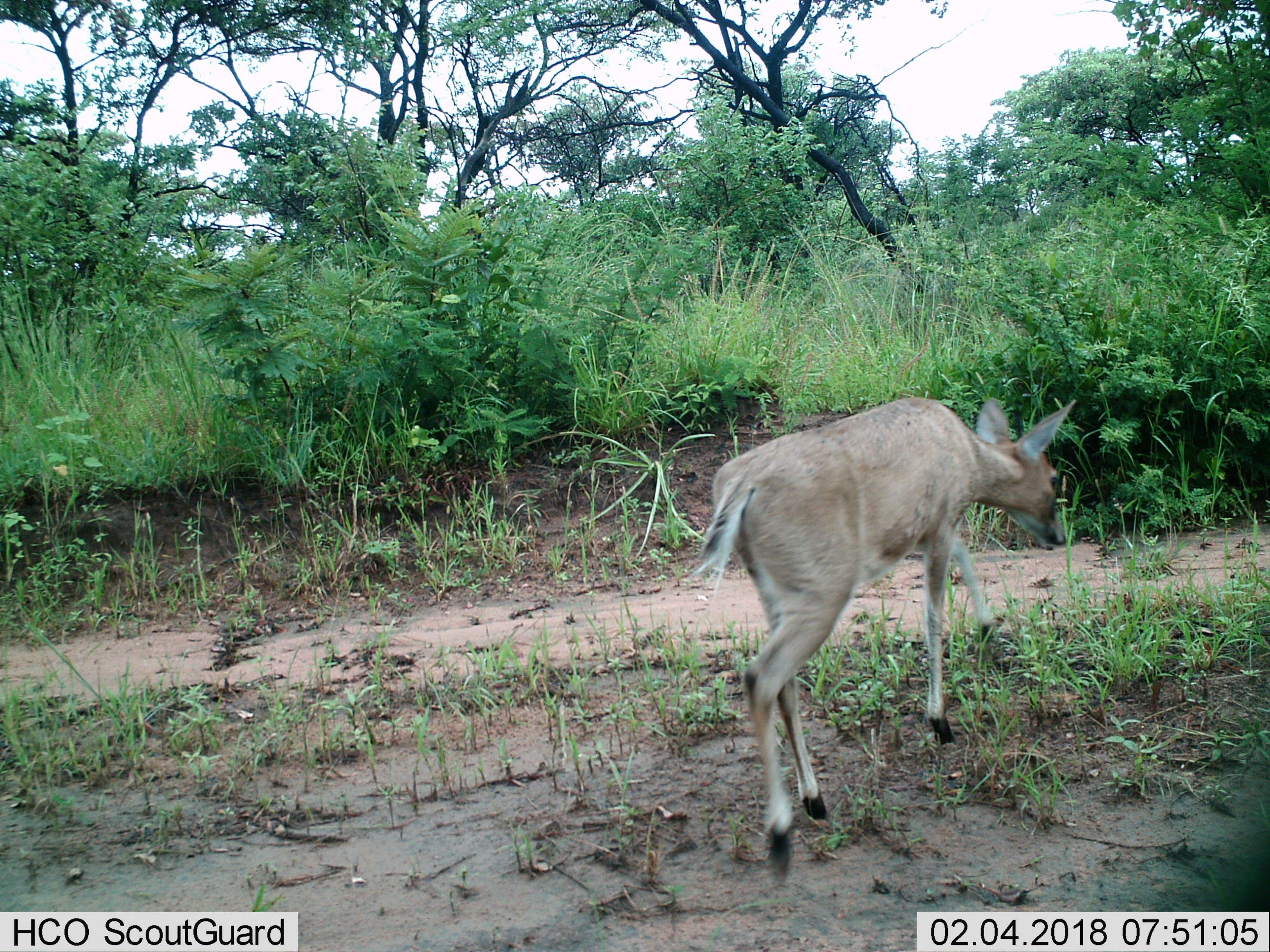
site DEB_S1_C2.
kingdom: Animalia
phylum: Chordata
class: Mammalia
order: Artiodactyla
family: Bovidae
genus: Sylvicapra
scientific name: Sylvicapra grimmia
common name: common duiker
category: duikercommongrey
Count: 1.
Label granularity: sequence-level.